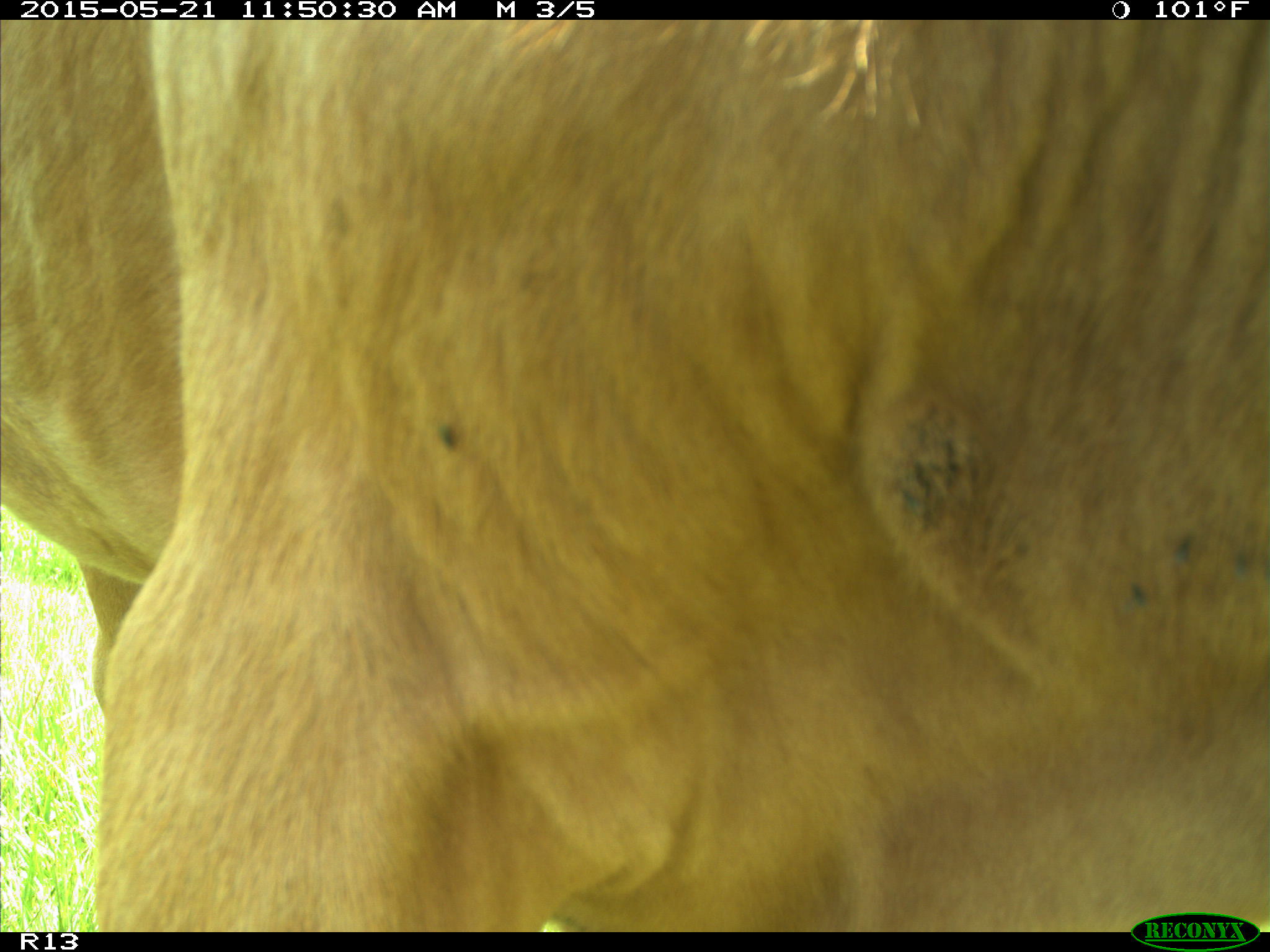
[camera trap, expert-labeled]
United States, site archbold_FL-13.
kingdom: Animalia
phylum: Chordata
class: Mammalia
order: Artiodactyla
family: Bovidae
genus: Bos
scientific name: Bos taurus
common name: domestic cow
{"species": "Bos taurus (domestic cow)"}